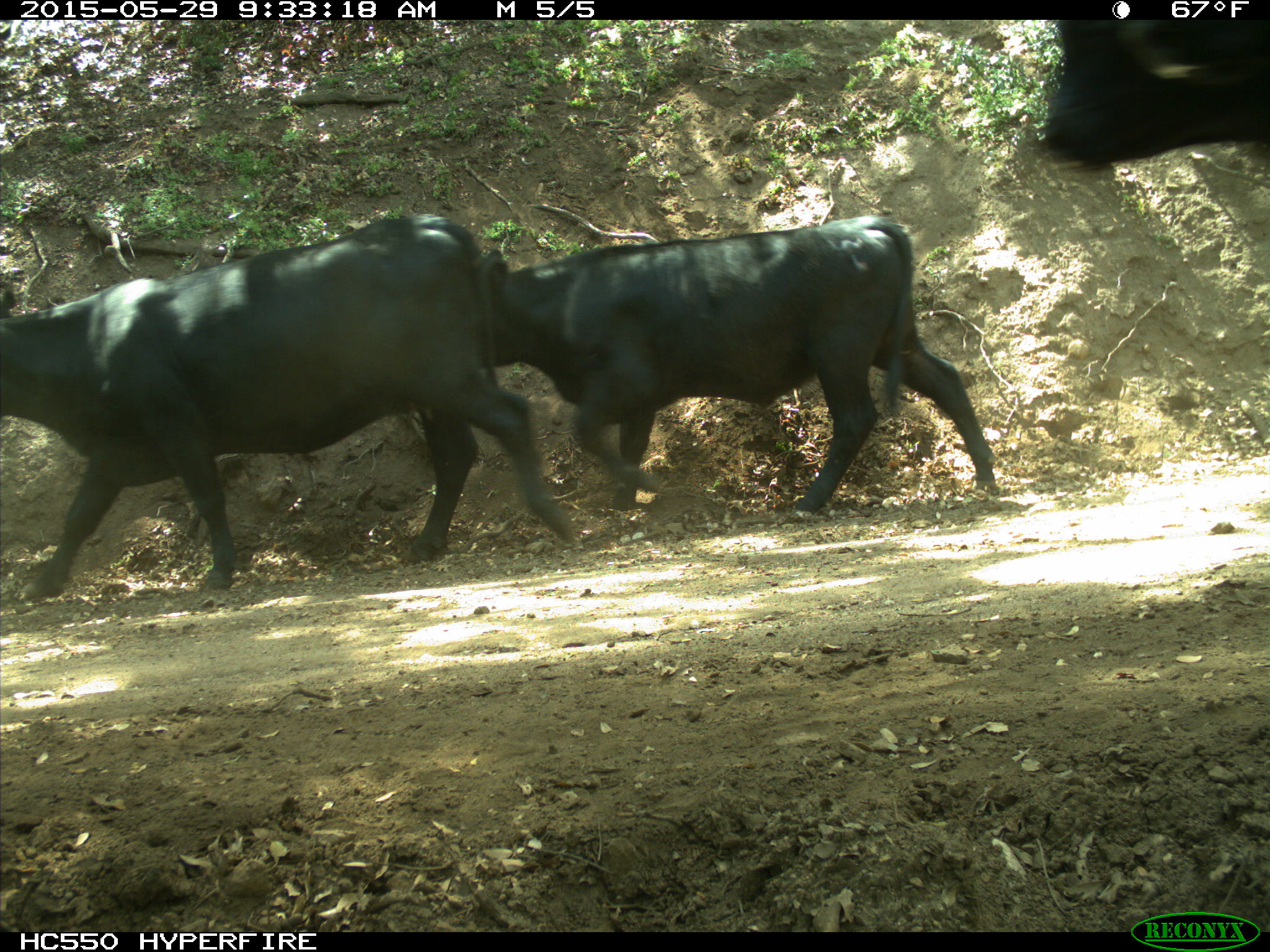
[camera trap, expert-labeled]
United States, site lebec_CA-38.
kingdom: Animalia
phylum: Chordata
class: Mammalia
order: Artiodactyla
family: Bovidae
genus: Bos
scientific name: Bos taurus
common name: domestic cow